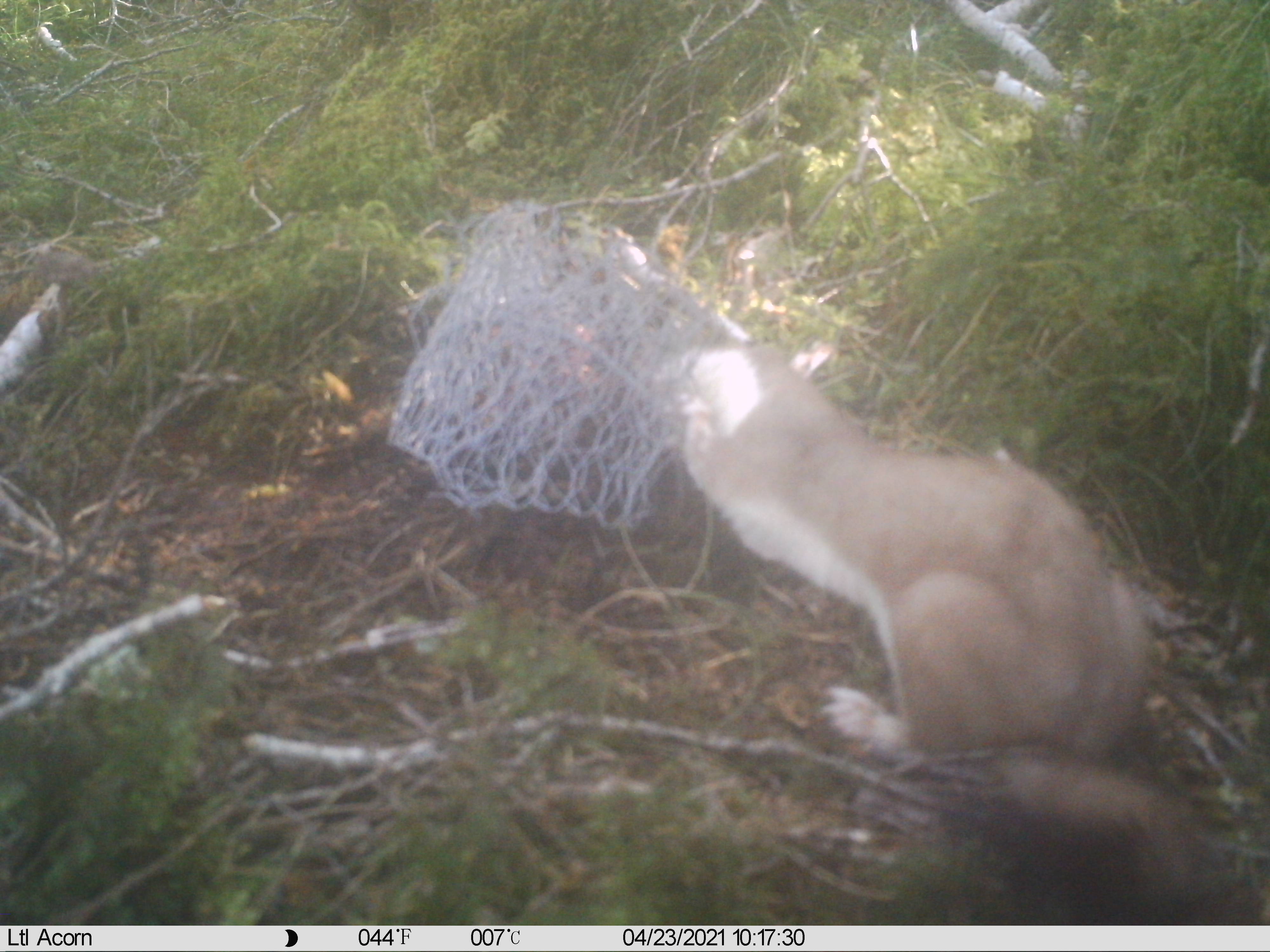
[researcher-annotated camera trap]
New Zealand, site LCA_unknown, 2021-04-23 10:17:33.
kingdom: Animalia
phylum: Chordata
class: Mammalia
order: Carnivora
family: Mustelidae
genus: Mustela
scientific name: Mustela erminea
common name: stoat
Stoat (Mustela erminea).